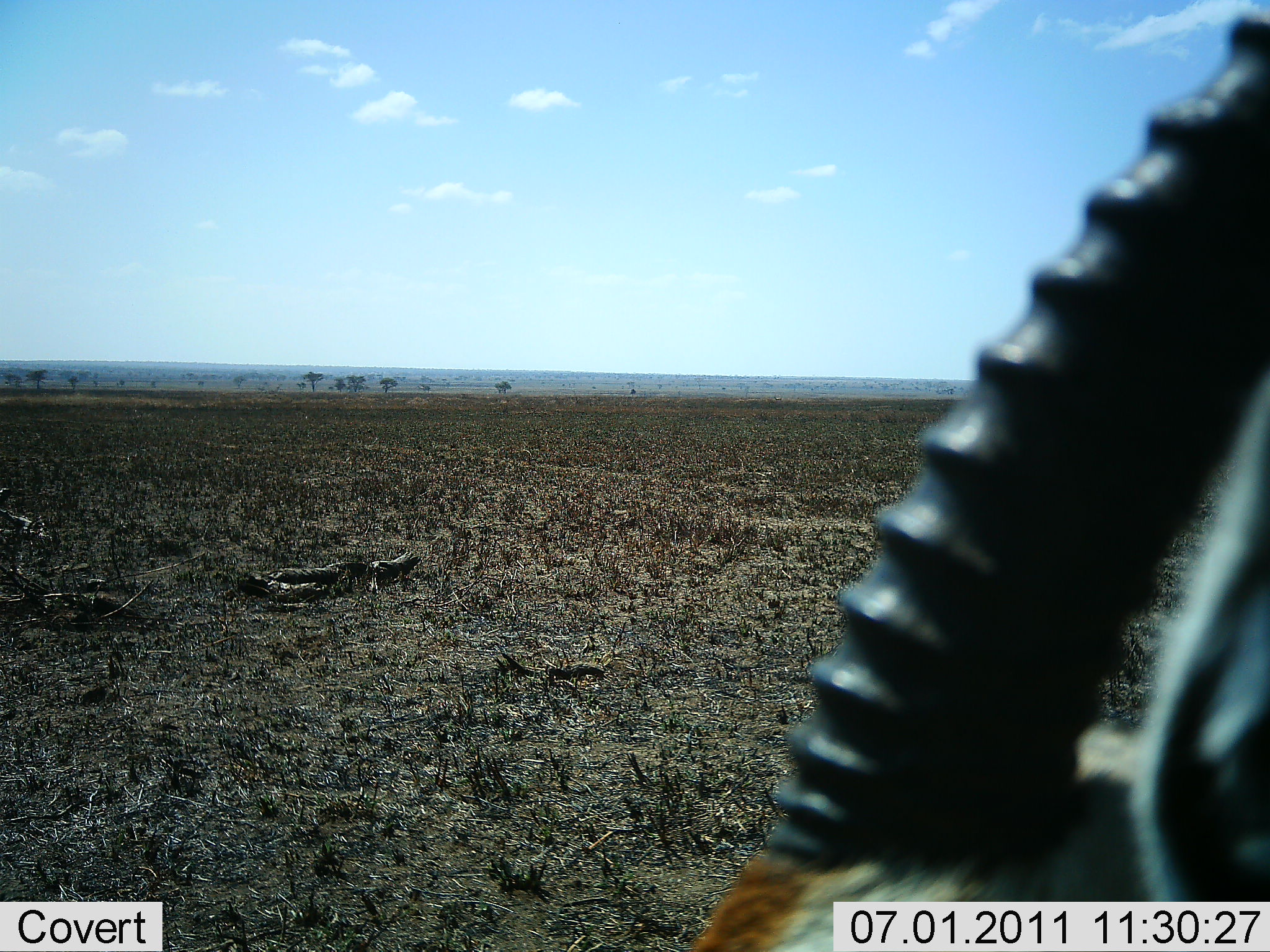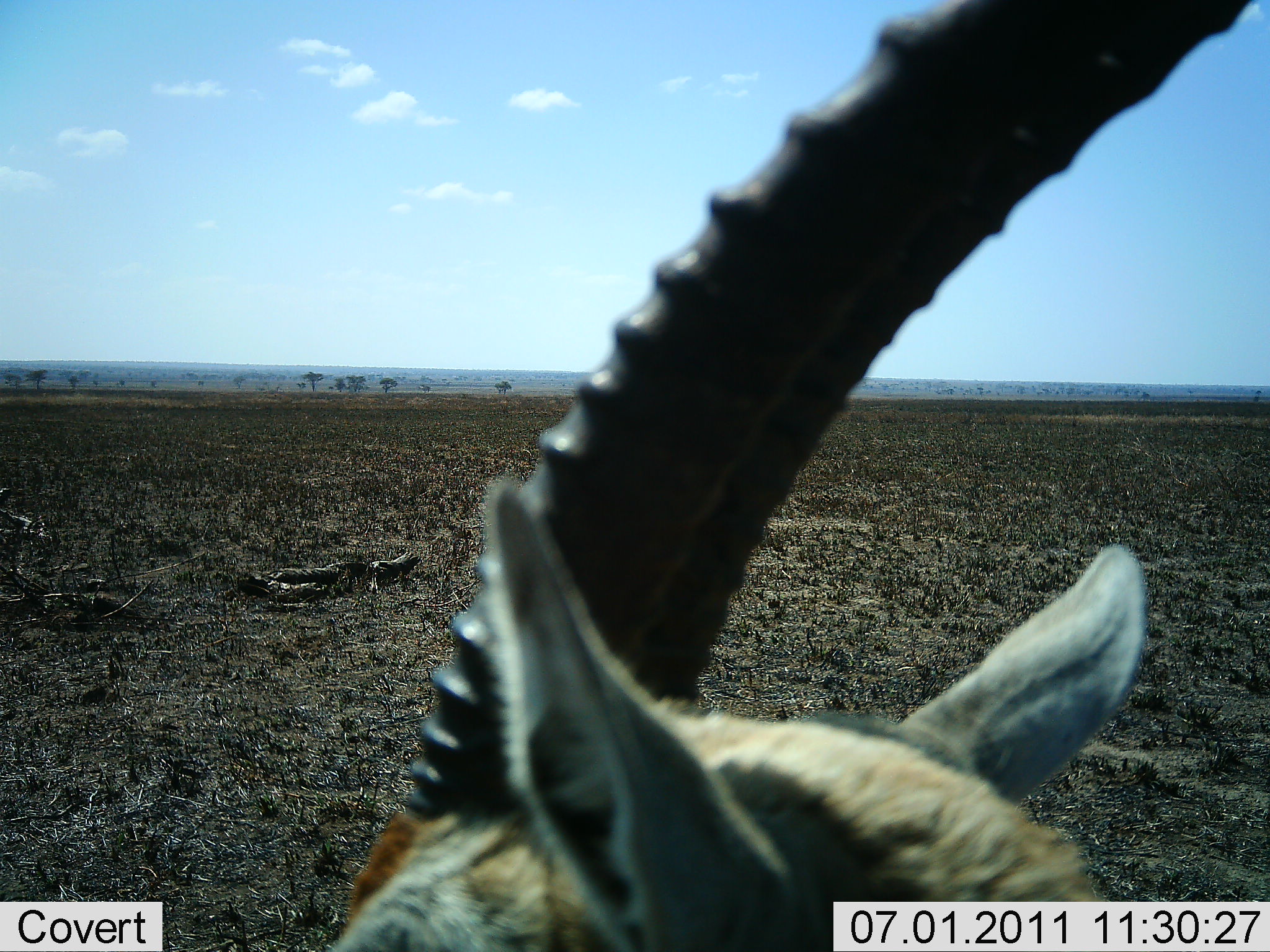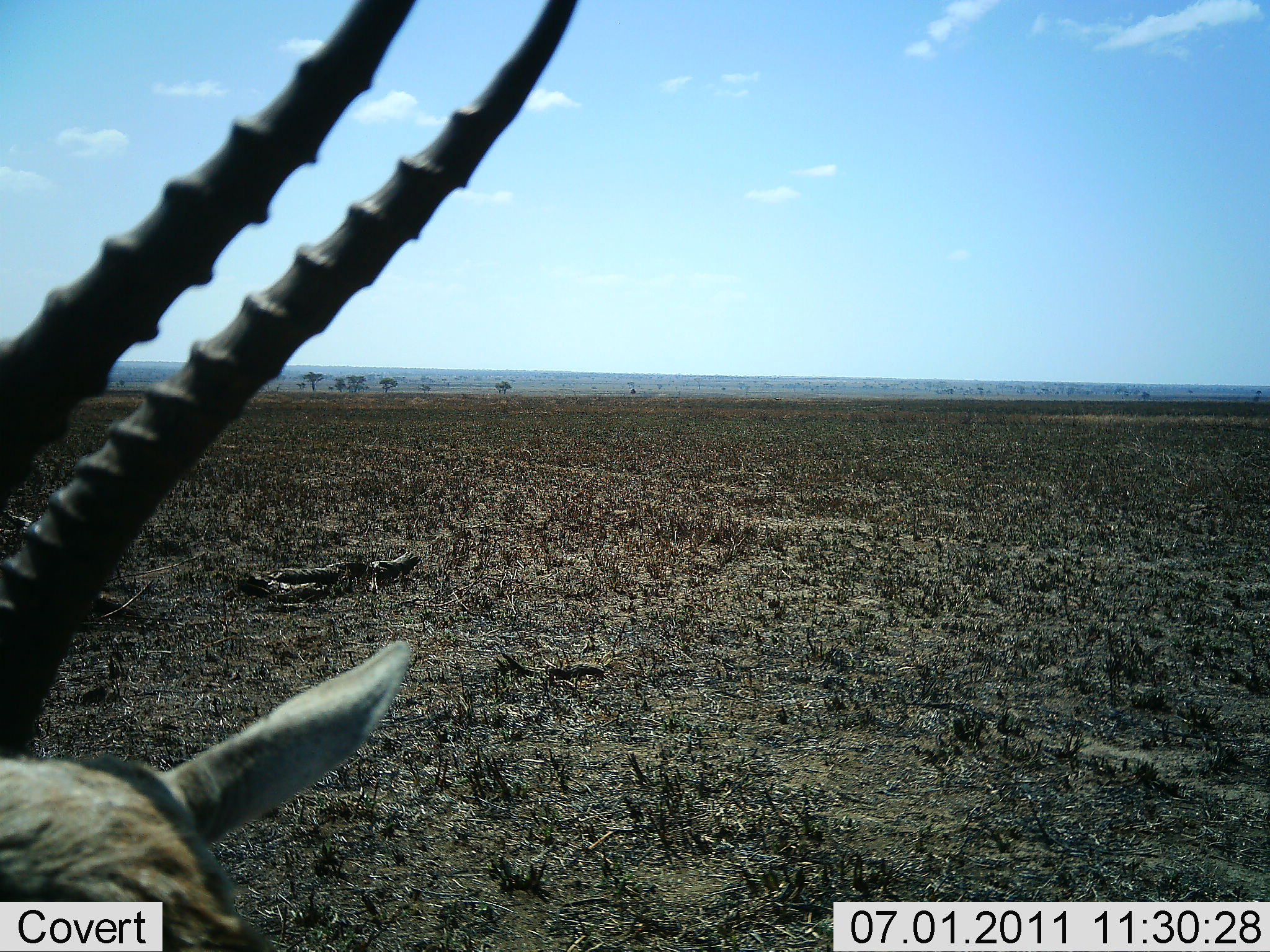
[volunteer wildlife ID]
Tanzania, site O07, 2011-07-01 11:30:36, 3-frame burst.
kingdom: Animalia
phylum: Chordata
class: Mammalia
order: Artiodactyla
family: Bovidae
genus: Eudorcas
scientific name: Eudorcas thomsonii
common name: thomson's gazelle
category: gazellethomsons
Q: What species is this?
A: Gazellethomsons (thomson's gazelle) (Eudorcas thomsonii).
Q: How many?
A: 1.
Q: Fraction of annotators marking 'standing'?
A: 0%.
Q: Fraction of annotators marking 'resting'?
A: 0%.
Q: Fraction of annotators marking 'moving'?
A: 100%.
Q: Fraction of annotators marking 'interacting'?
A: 0%.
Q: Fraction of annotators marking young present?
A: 0%.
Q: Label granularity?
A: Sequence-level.